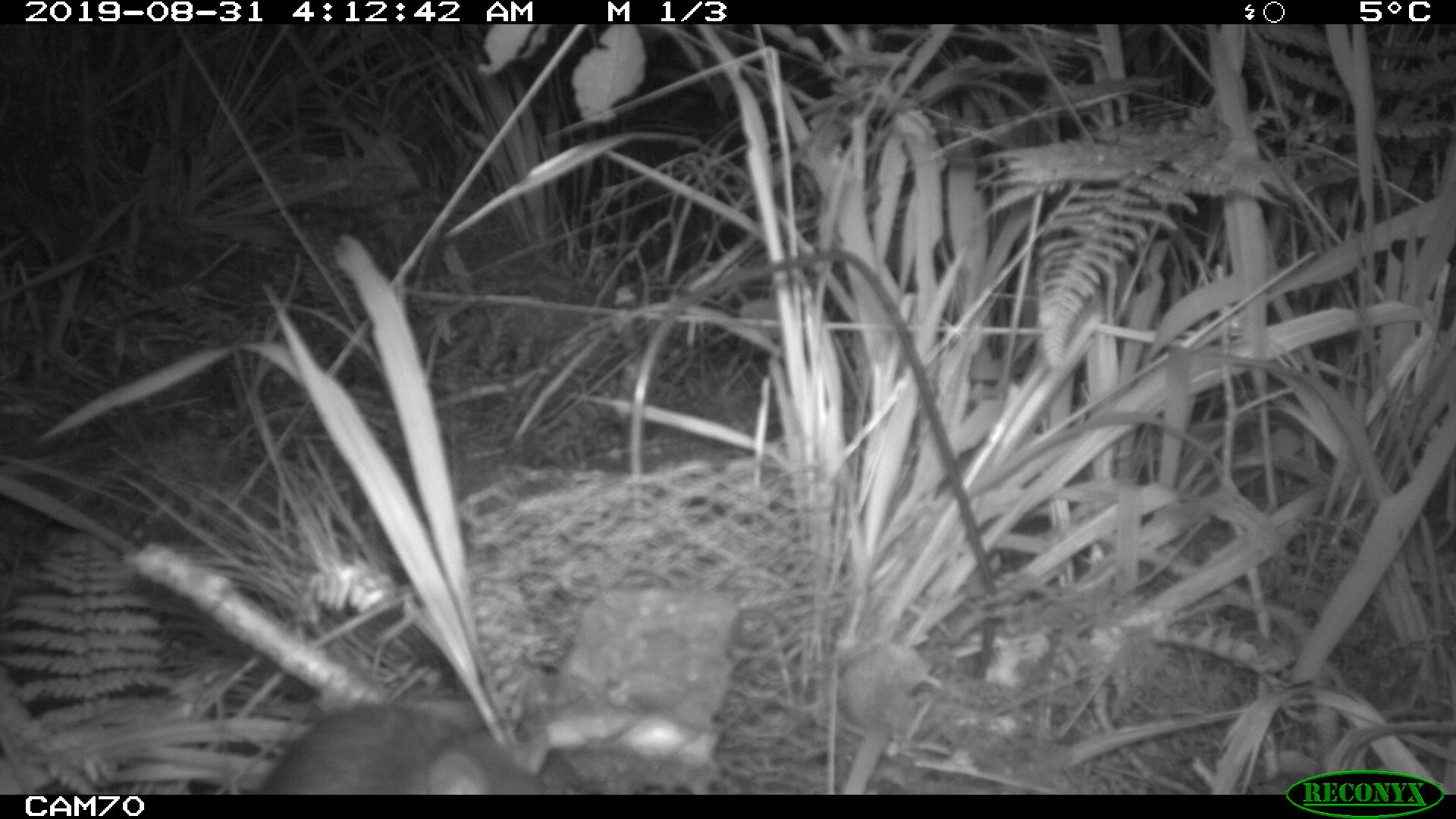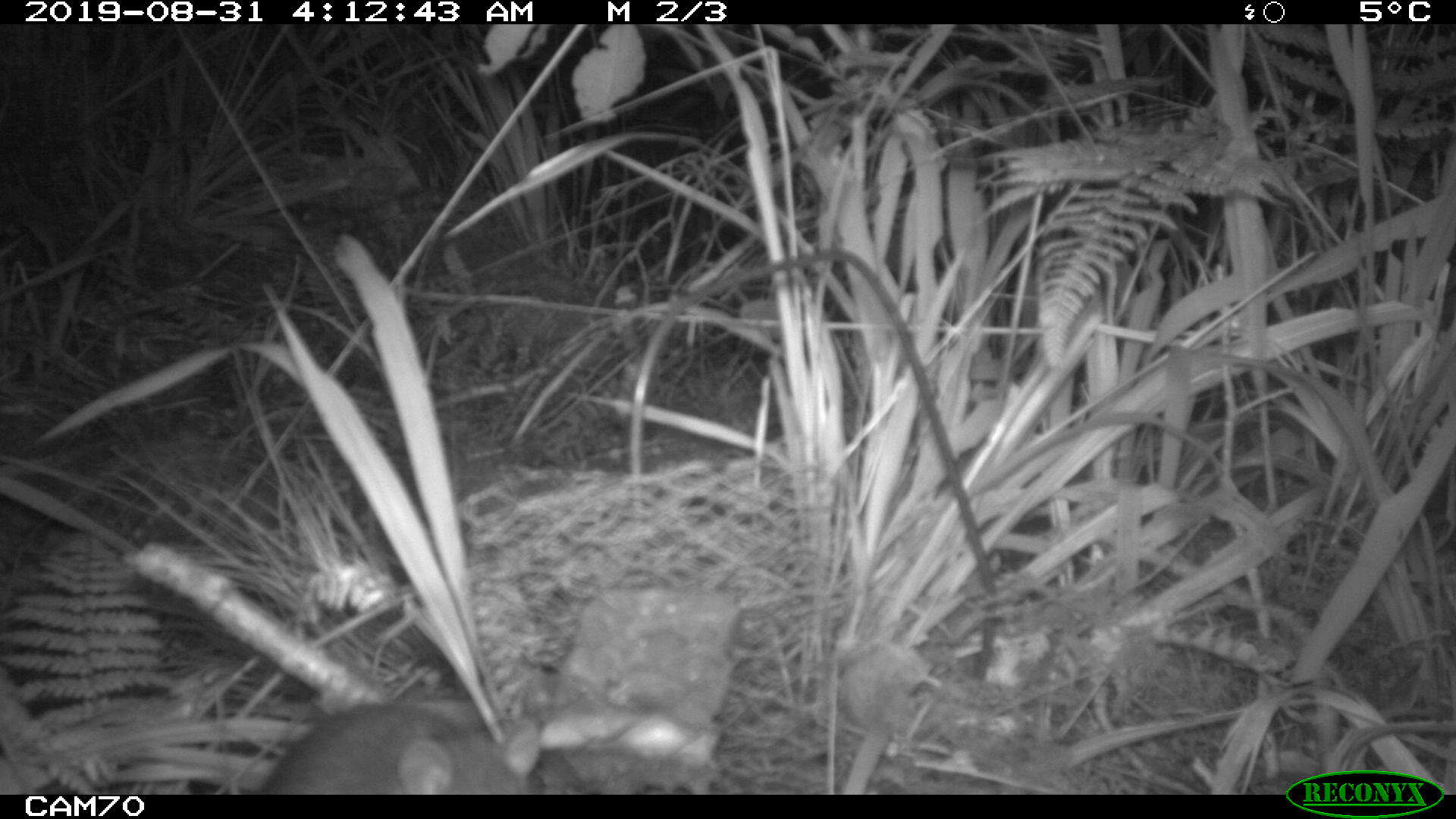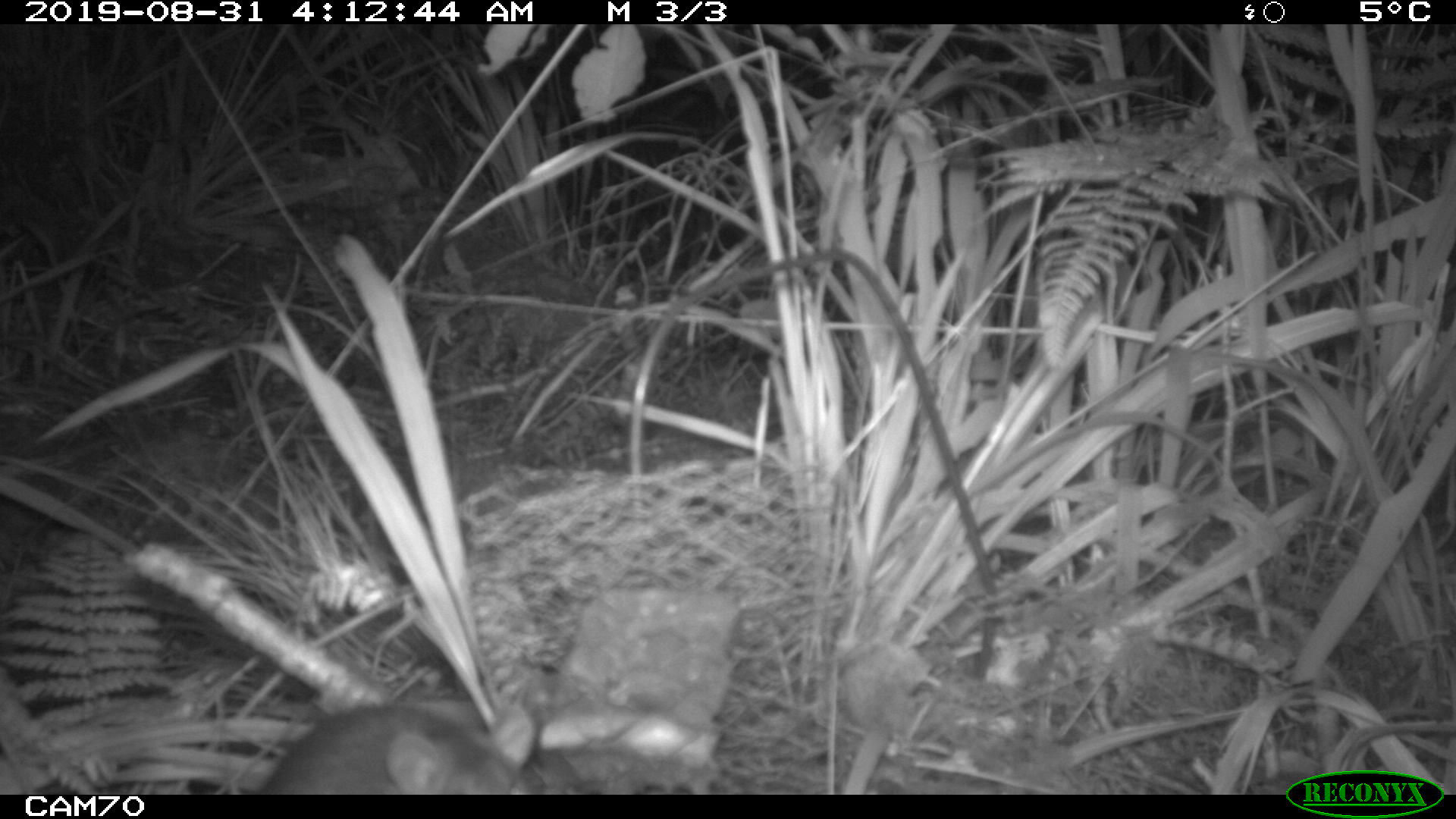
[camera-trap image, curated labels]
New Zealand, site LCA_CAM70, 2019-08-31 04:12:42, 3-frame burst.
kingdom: Animalia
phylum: Chordata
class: Mammalia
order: Rodentia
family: Muridae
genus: Rattus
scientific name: Rattus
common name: rat